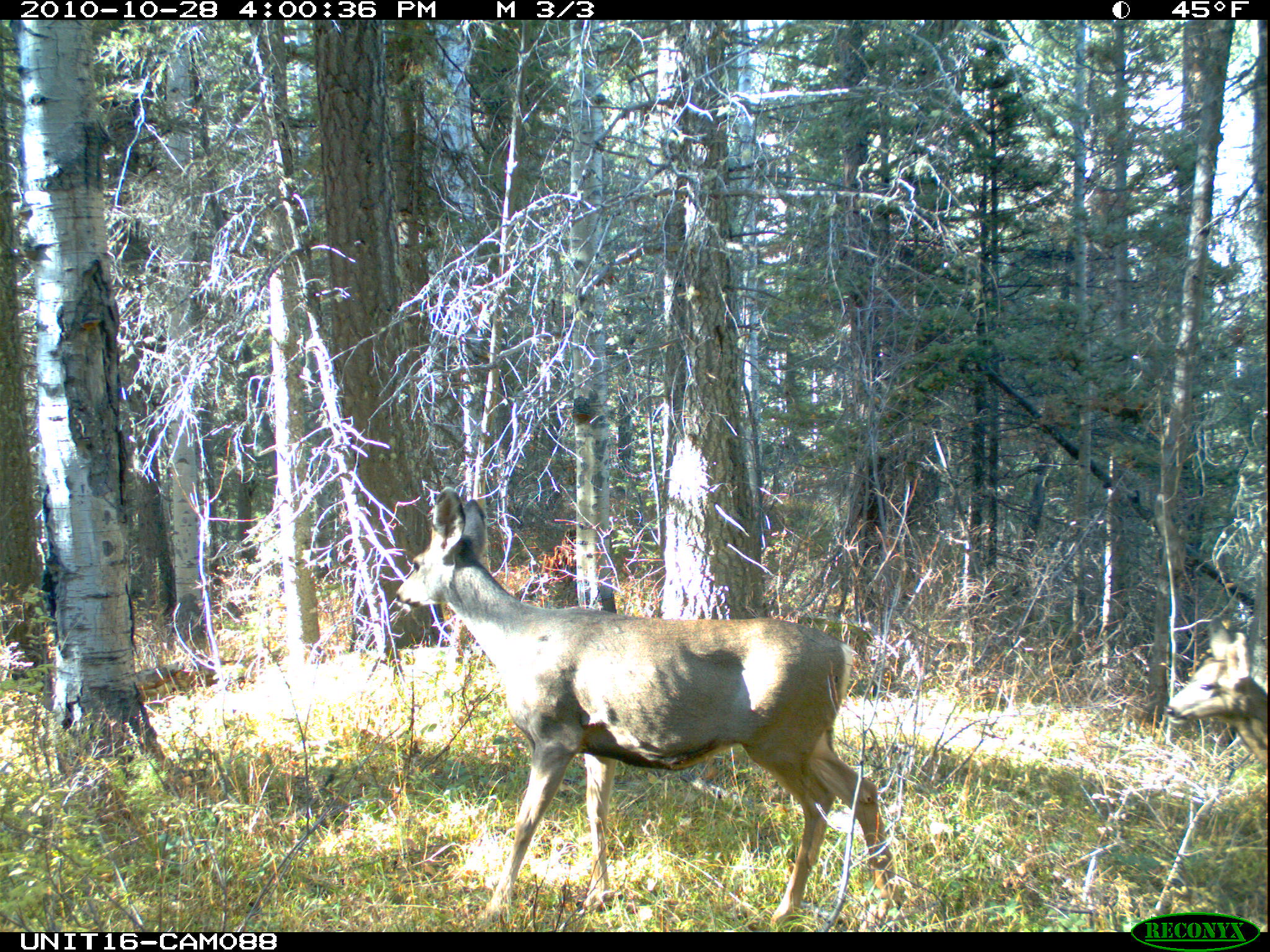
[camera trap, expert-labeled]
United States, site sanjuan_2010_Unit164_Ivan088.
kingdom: Animalia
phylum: Chordata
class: Mammalia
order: Artiodactyla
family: Cervidae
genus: Odocoileus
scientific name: Odocoileus hemionus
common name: mule deer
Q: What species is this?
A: Odocoileus hemionus (mule deer).